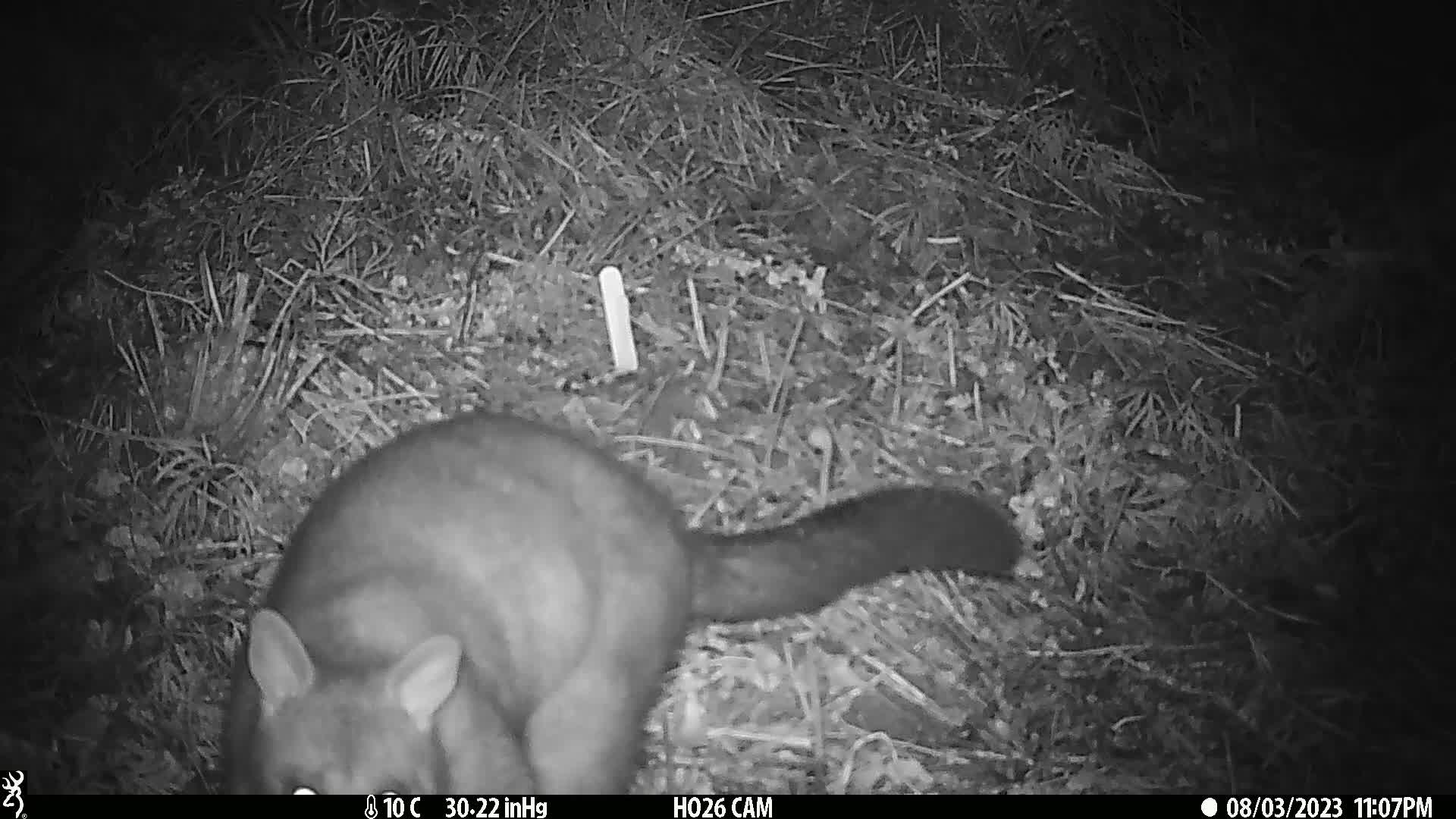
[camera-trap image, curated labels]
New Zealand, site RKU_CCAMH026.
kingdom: Animalia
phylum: Chordata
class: Mammalia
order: Diprotodontia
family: Phalangeridae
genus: Trichosurus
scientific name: Trichosurus vulpecula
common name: common brushtail possum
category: possum